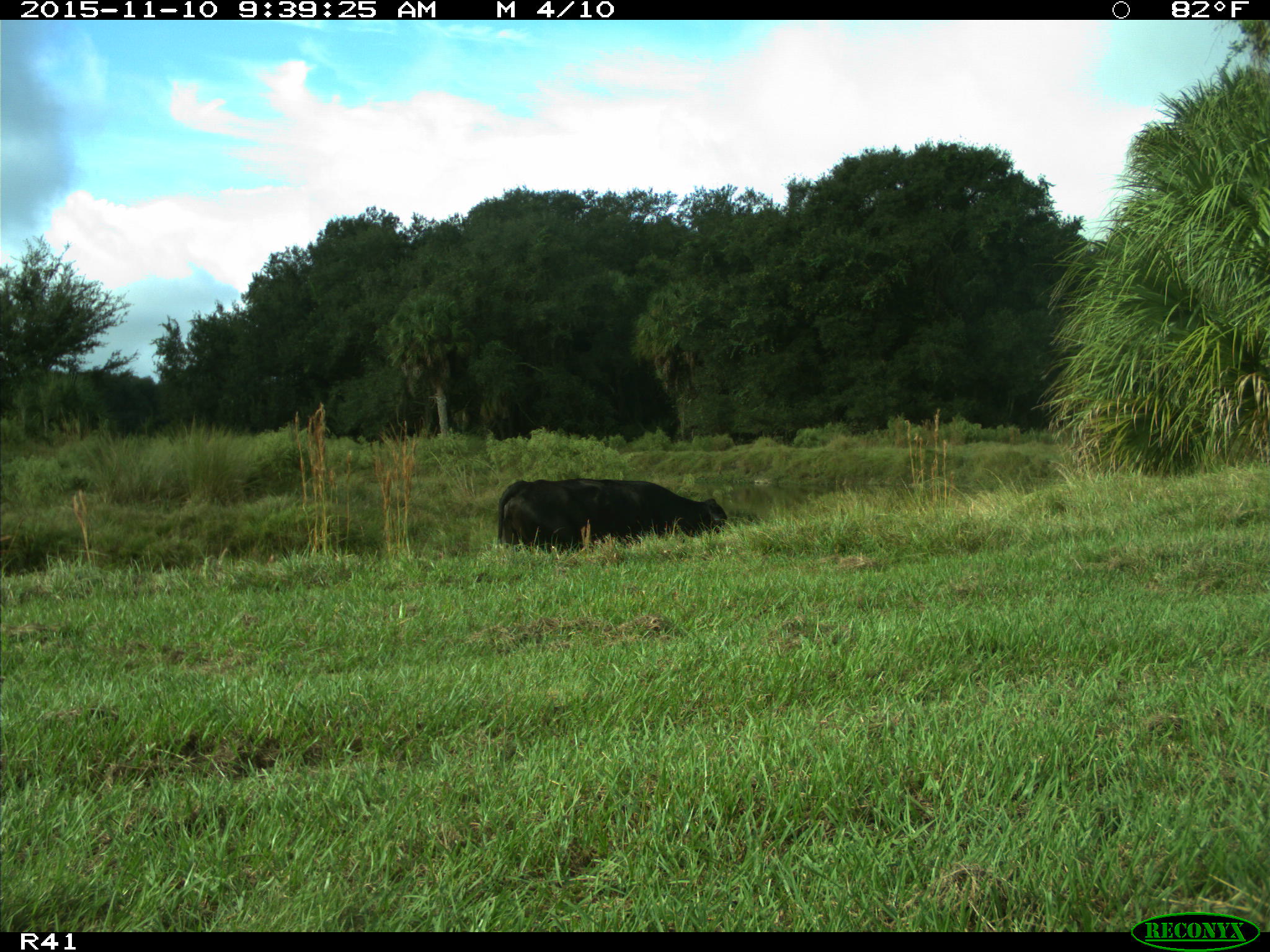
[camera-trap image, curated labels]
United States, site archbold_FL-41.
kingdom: Animalia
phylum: Chordata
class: Mammalia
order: Artiodactyla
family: Bovidae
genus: Bos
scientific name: Bos taurus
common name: domestic cow